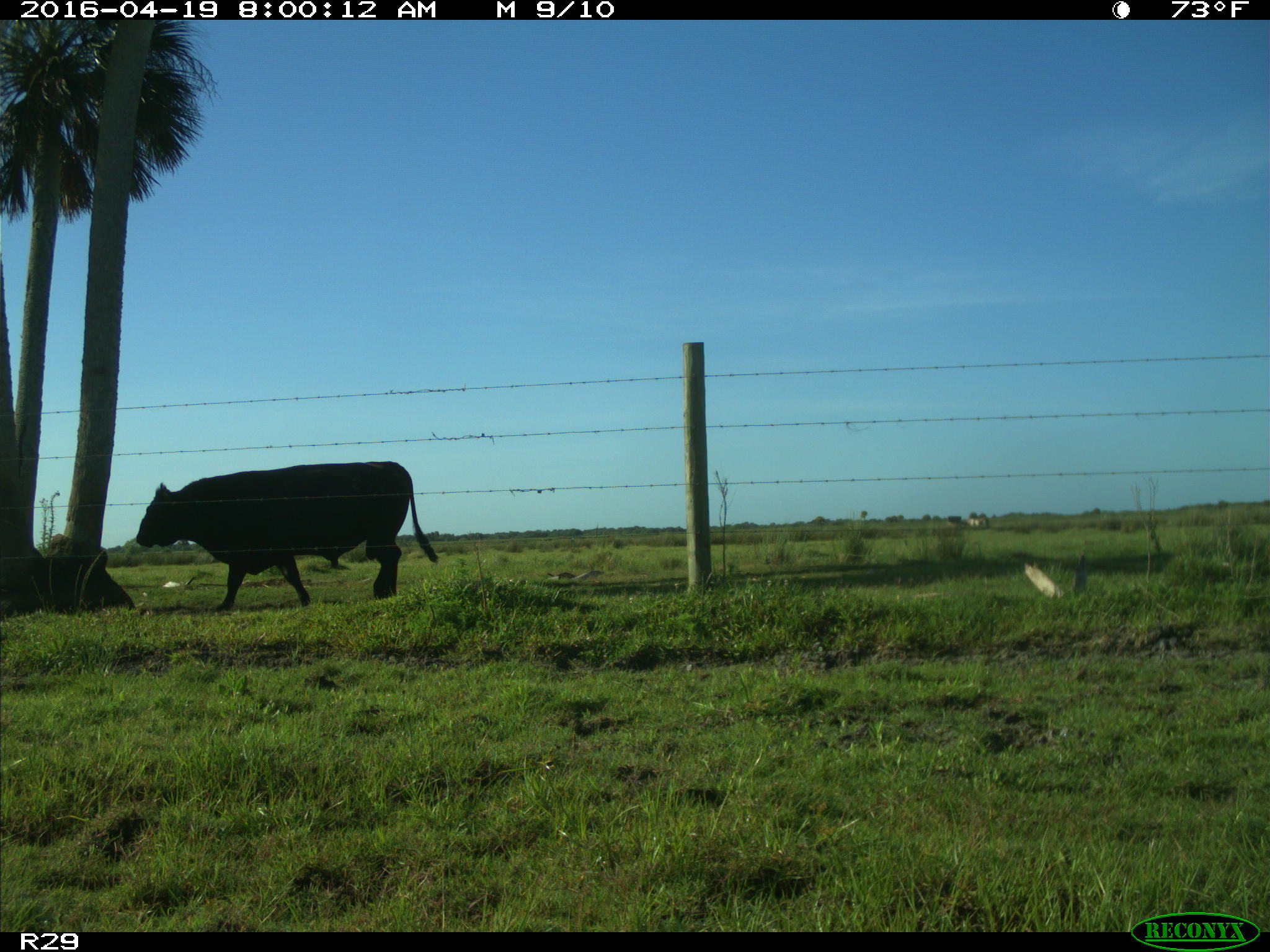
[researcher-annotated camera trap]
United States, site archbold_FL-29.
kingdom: Animalia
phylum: Chordata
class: Mammalia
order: Artiodactyla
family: Bovidae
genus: Bos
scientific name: Bos taurus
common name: domestic cow